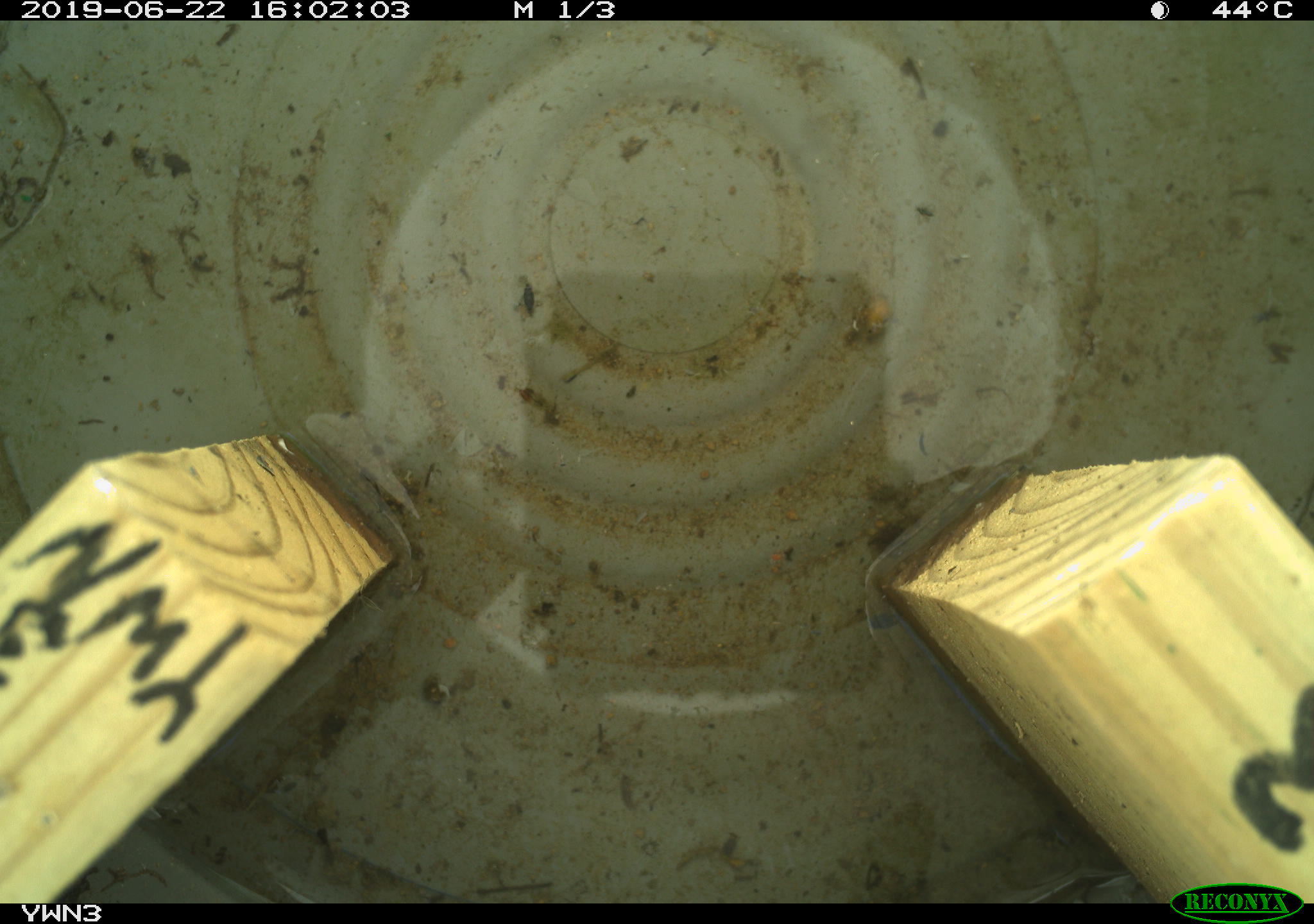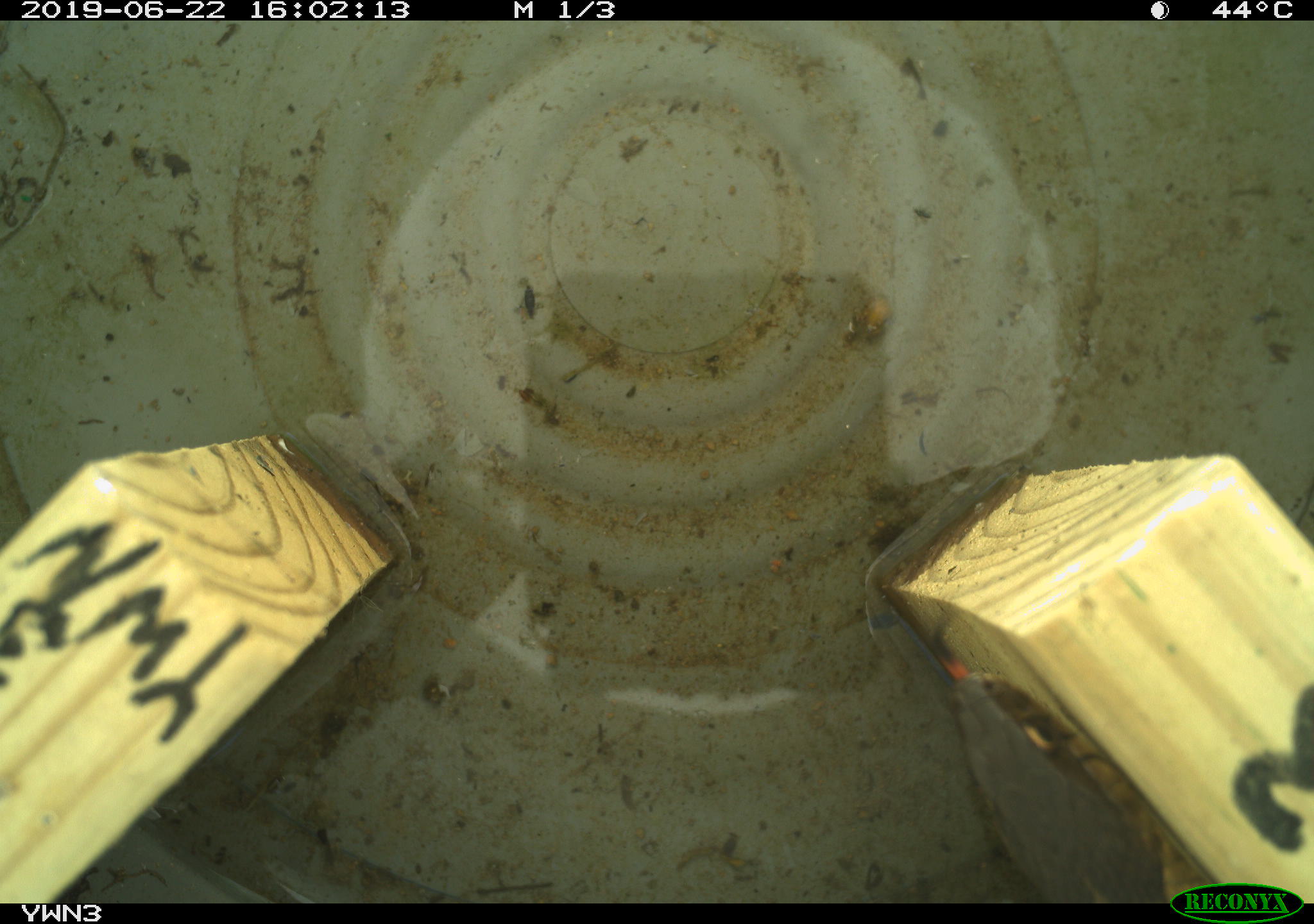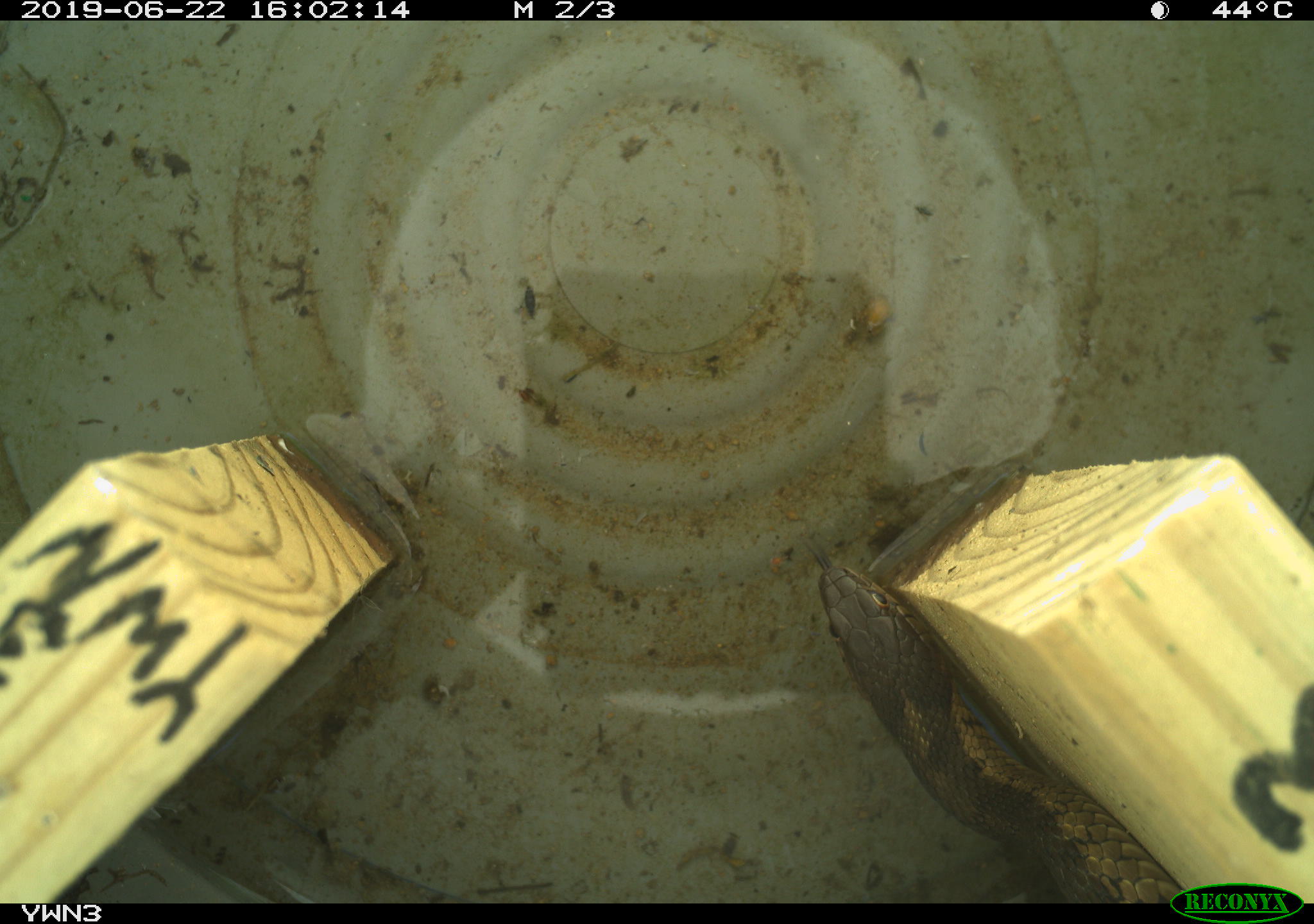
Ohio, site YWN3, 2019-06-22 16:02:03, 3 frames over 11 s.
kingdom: Animalia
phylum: Chordata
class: Reptilia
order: Squamata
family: Colubridae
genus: Thamnophis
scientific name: Thamnophis sirtalis sirtalis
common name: eastern gartersnake